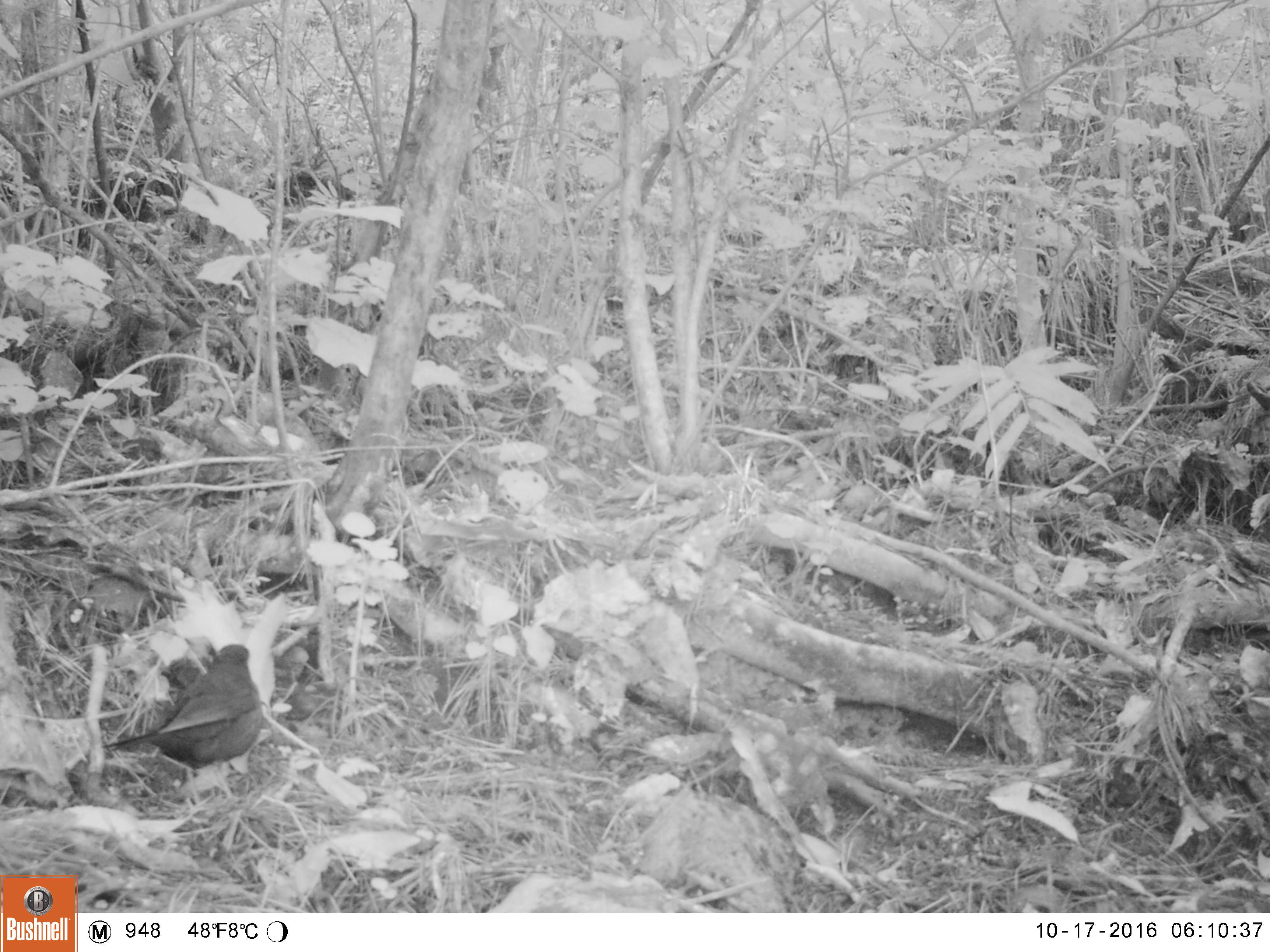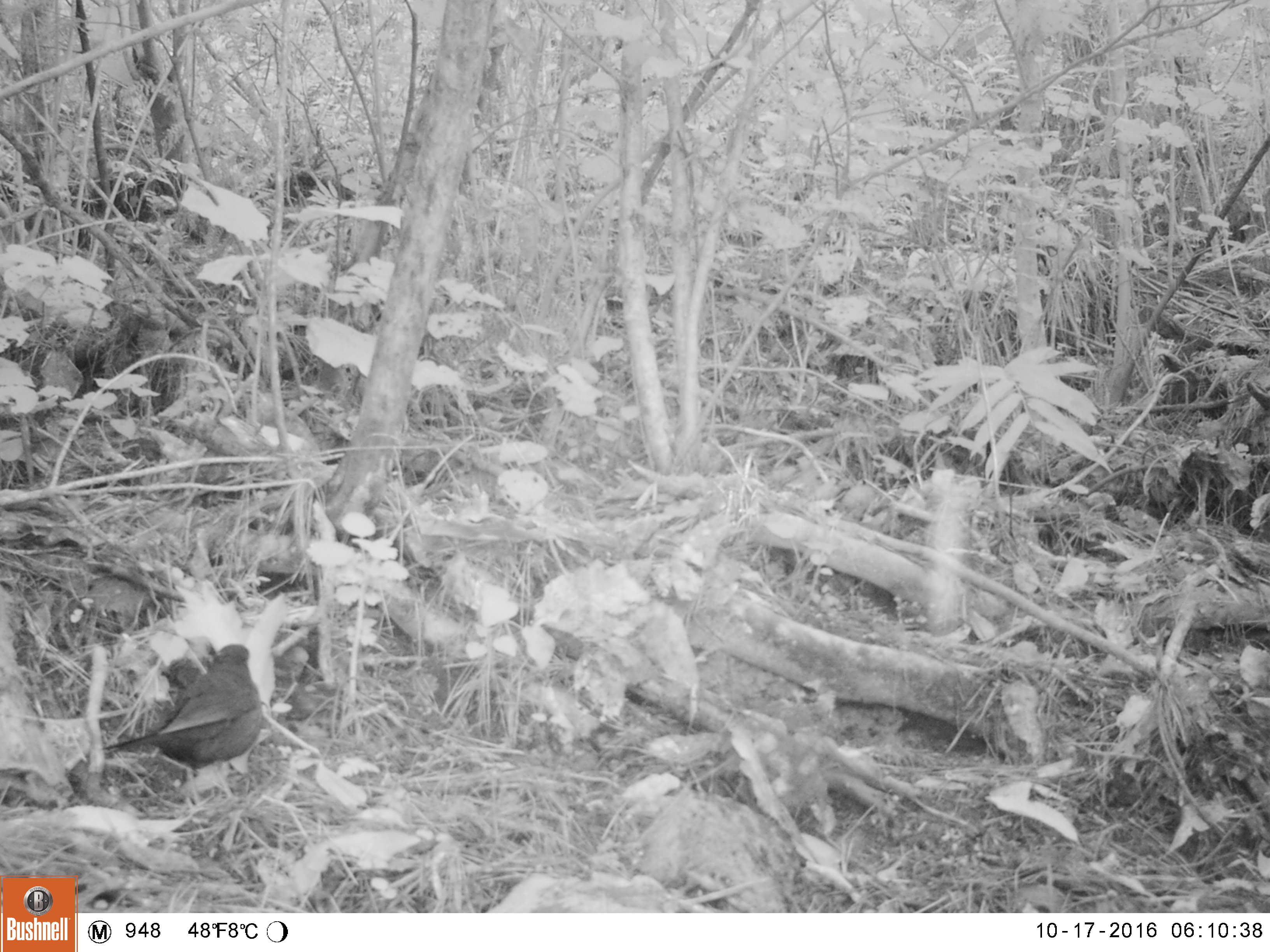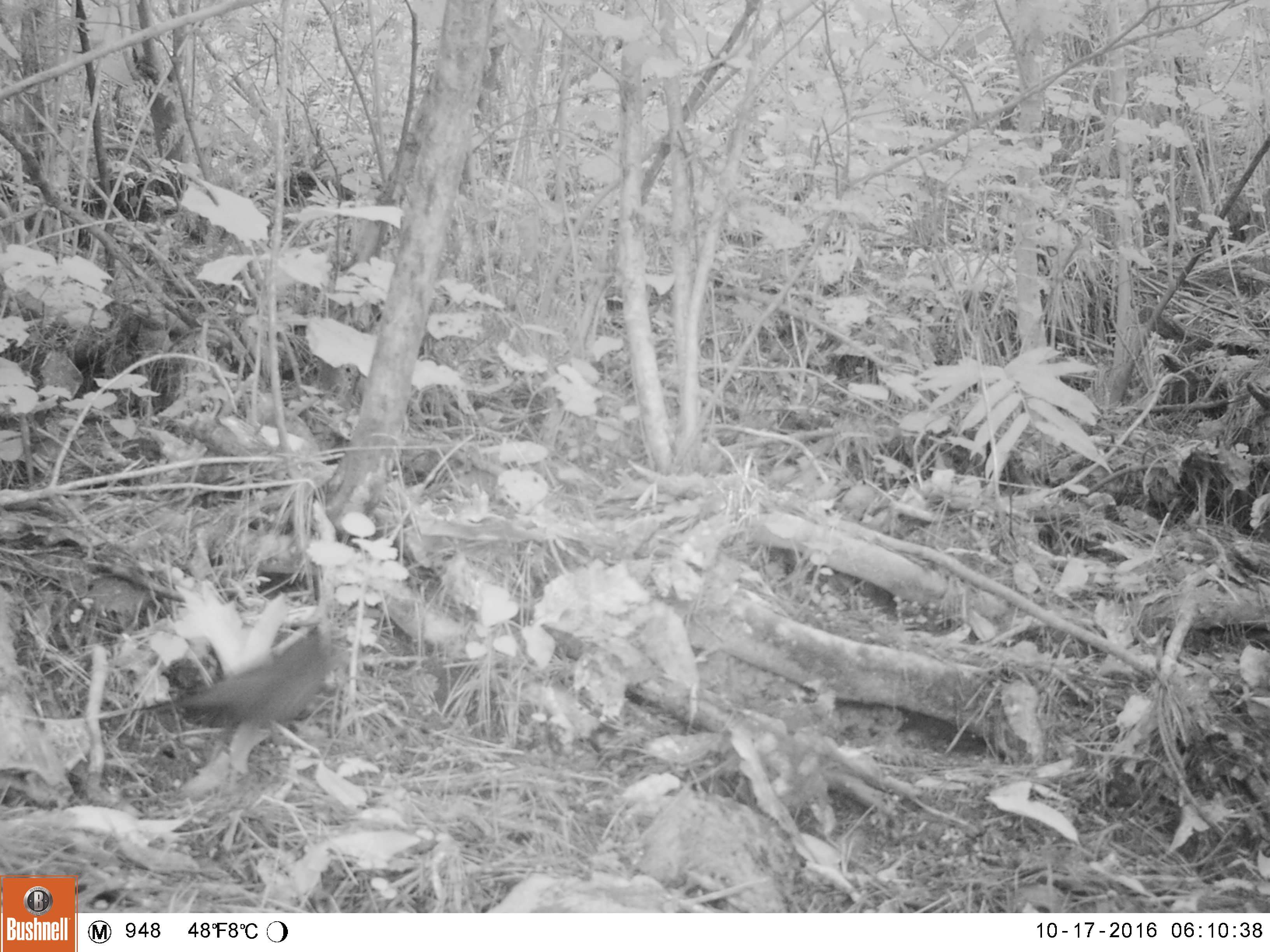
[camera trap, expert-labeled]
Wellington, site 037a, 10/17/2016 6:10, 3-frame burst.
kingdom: Animalia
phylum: Chordata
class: Aves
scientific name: Aves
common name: bird